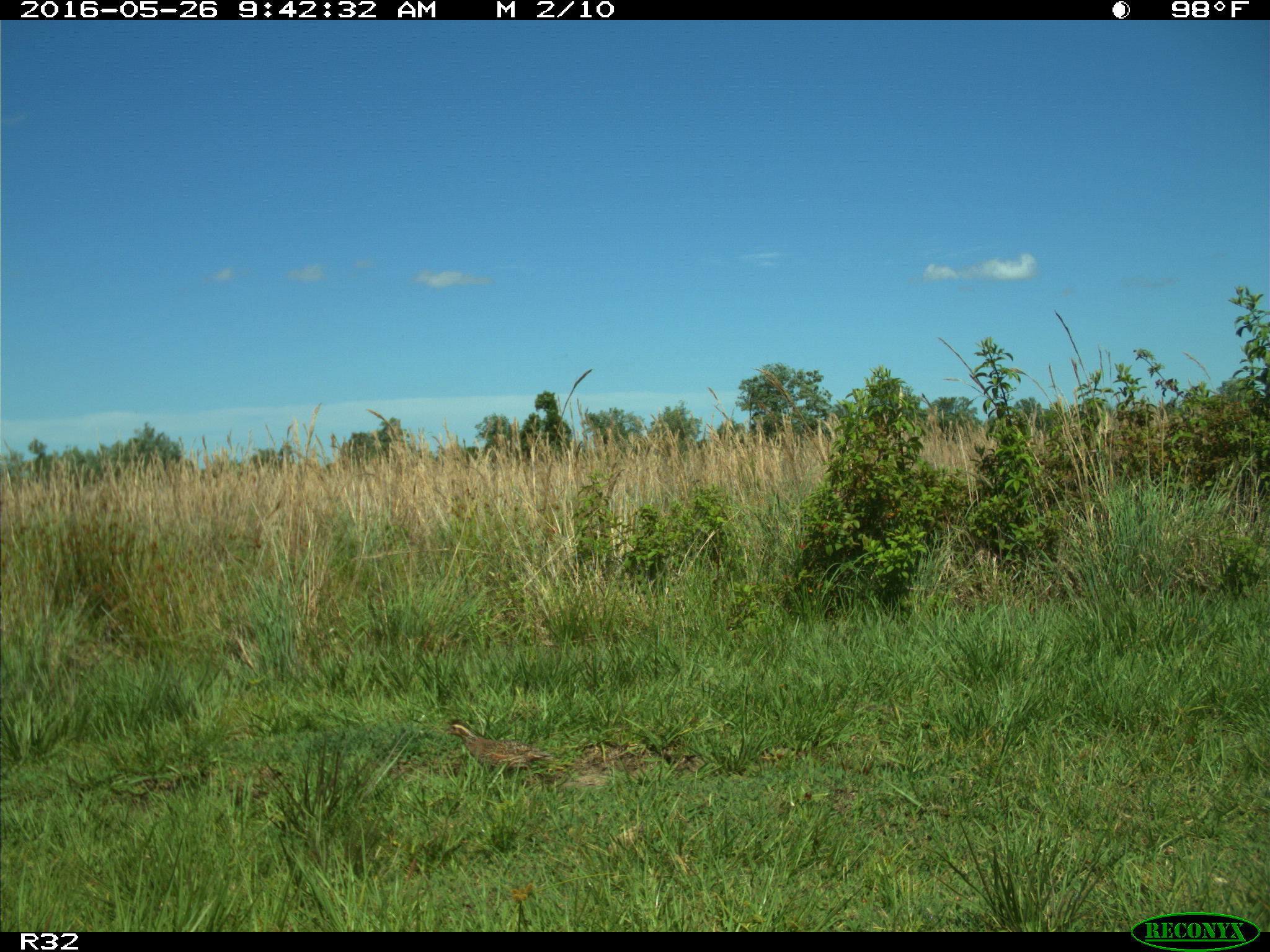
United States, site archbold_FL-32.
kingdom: Animalia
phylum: Chordata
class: Aves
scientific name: Aves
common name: birds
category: unidentified bird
Unidentified bird (birds) (Aves).